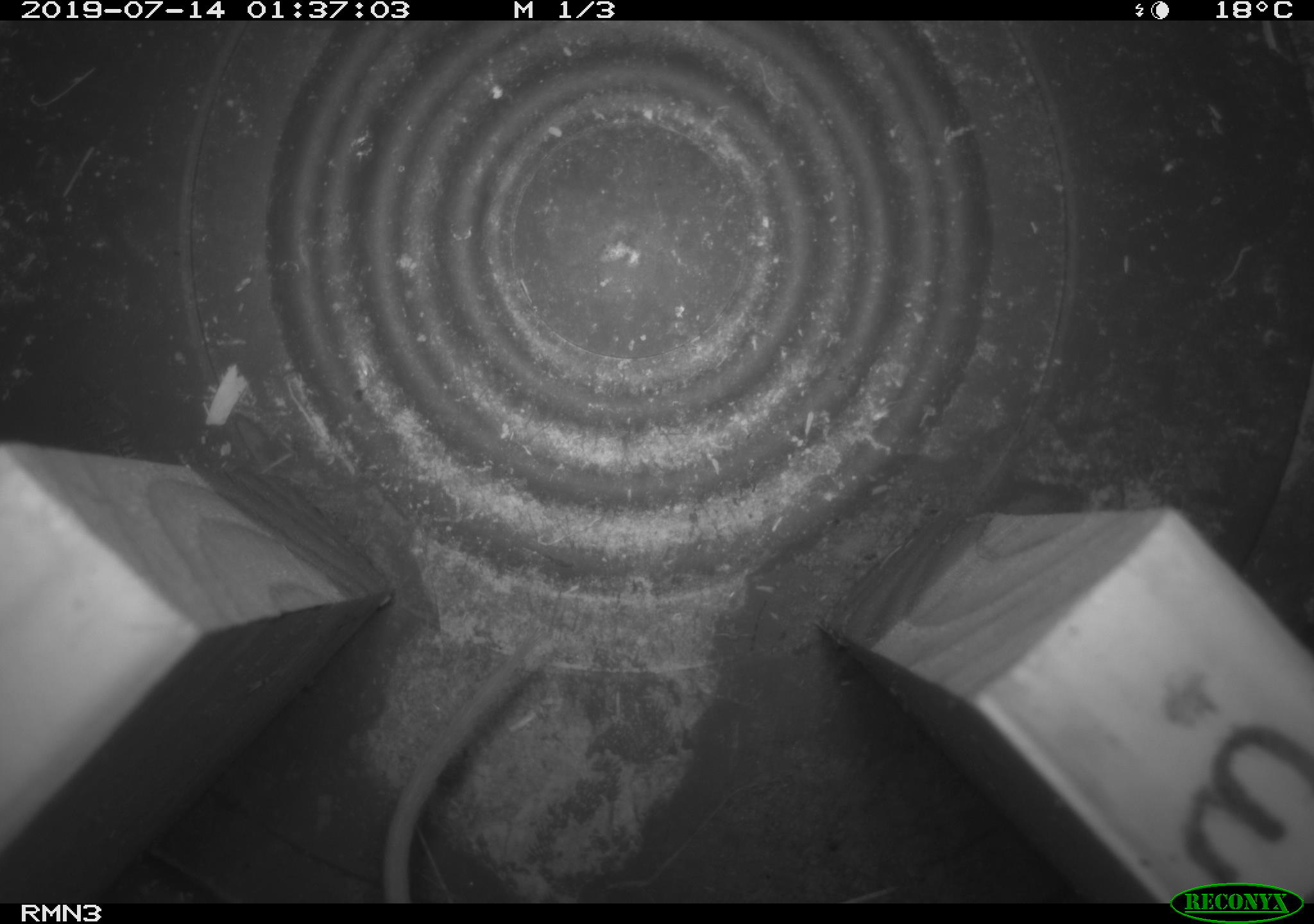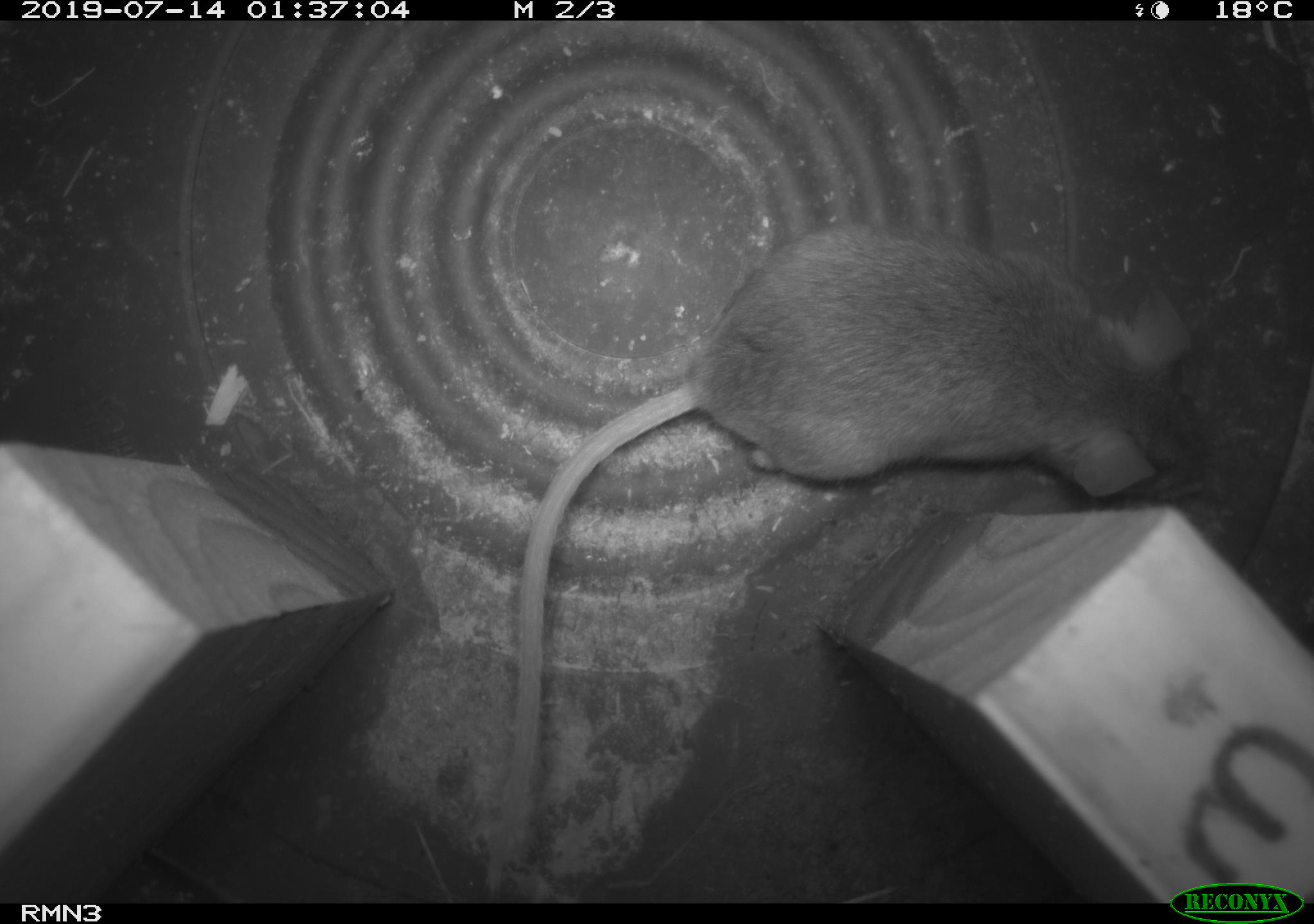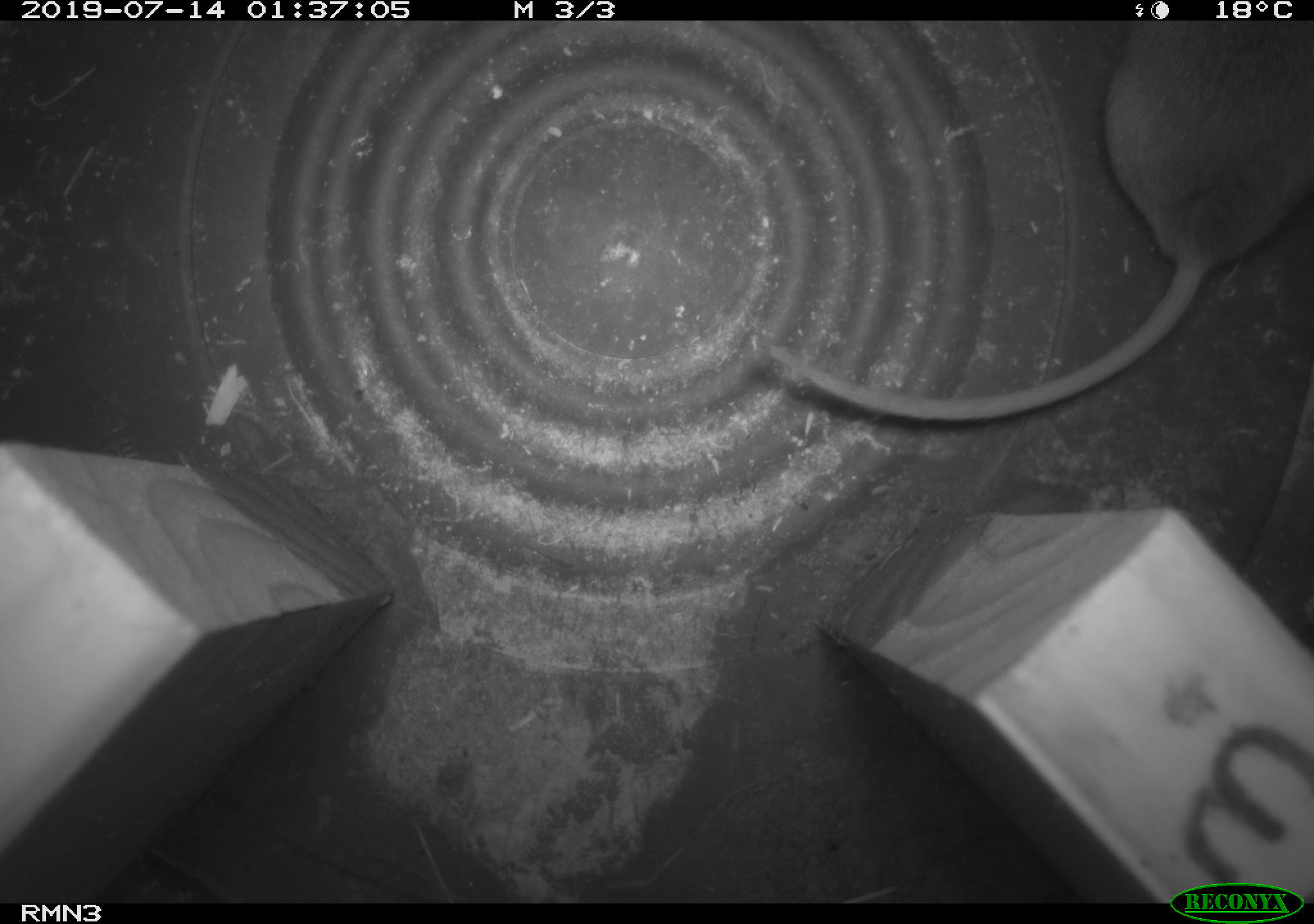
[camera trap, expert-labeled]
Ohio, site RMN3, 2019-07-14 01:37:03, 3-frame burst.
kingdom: Animalia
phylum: Chordata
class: Mammalia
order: Rodentia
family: Cricetidae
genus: Peromyscus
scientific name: Peromyscus leucopus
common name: white-footed mouse